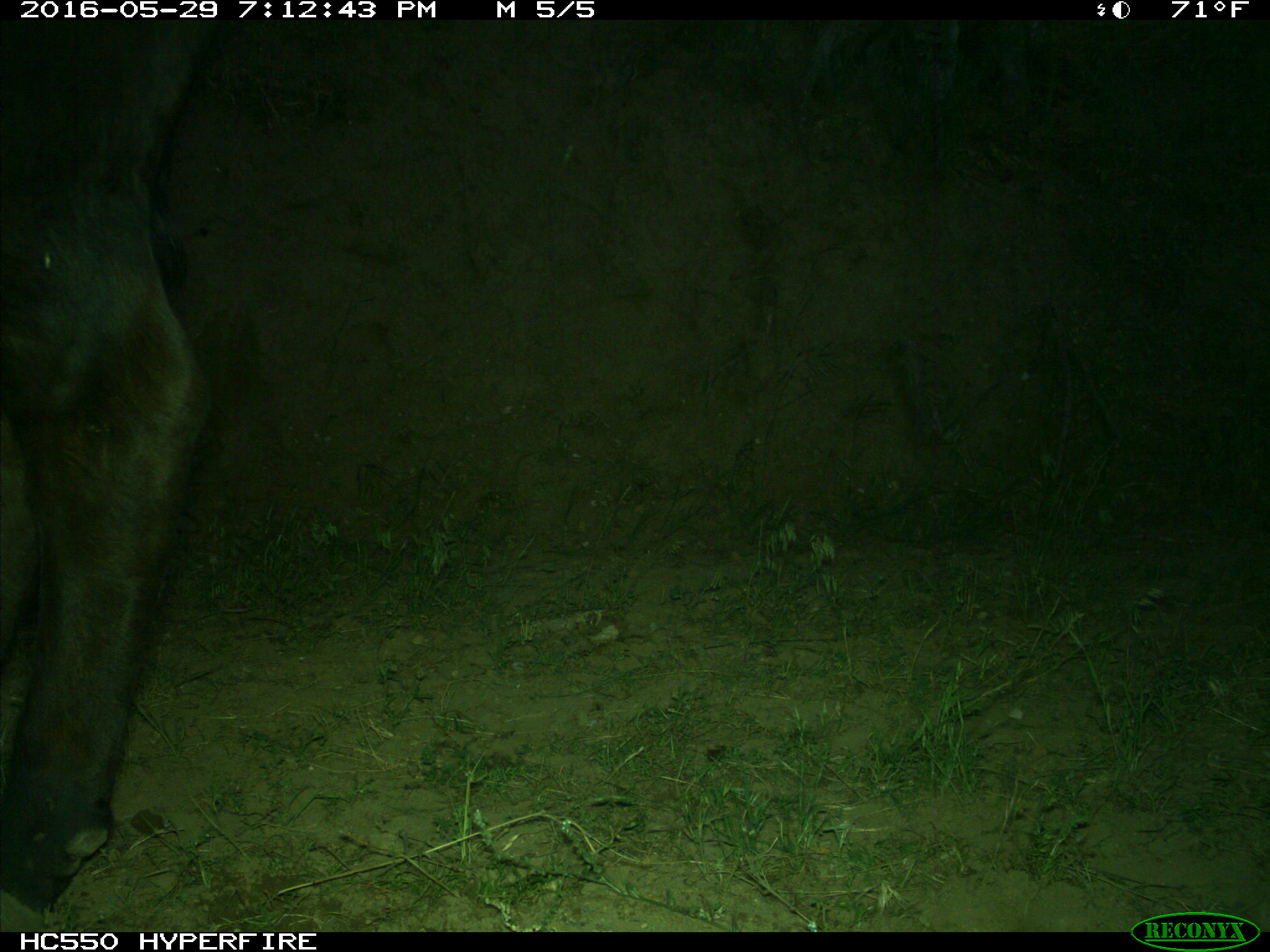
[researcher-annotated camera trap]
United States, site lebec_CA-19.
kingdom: Animalia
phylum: Chordata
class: Mammalia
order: Artiodactyla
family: Bovidae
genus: Bos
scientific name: Bos taurus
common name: domestic cow